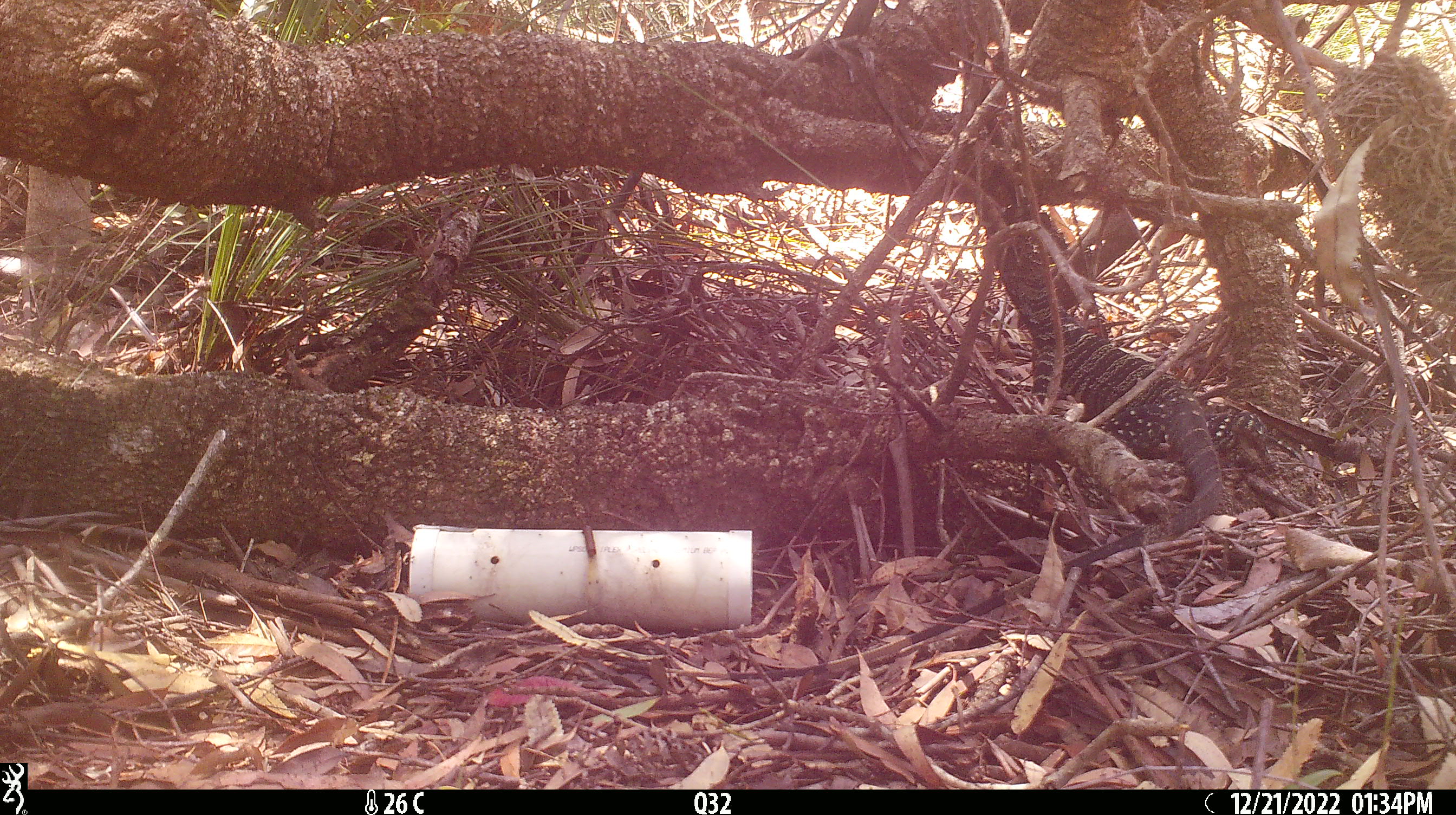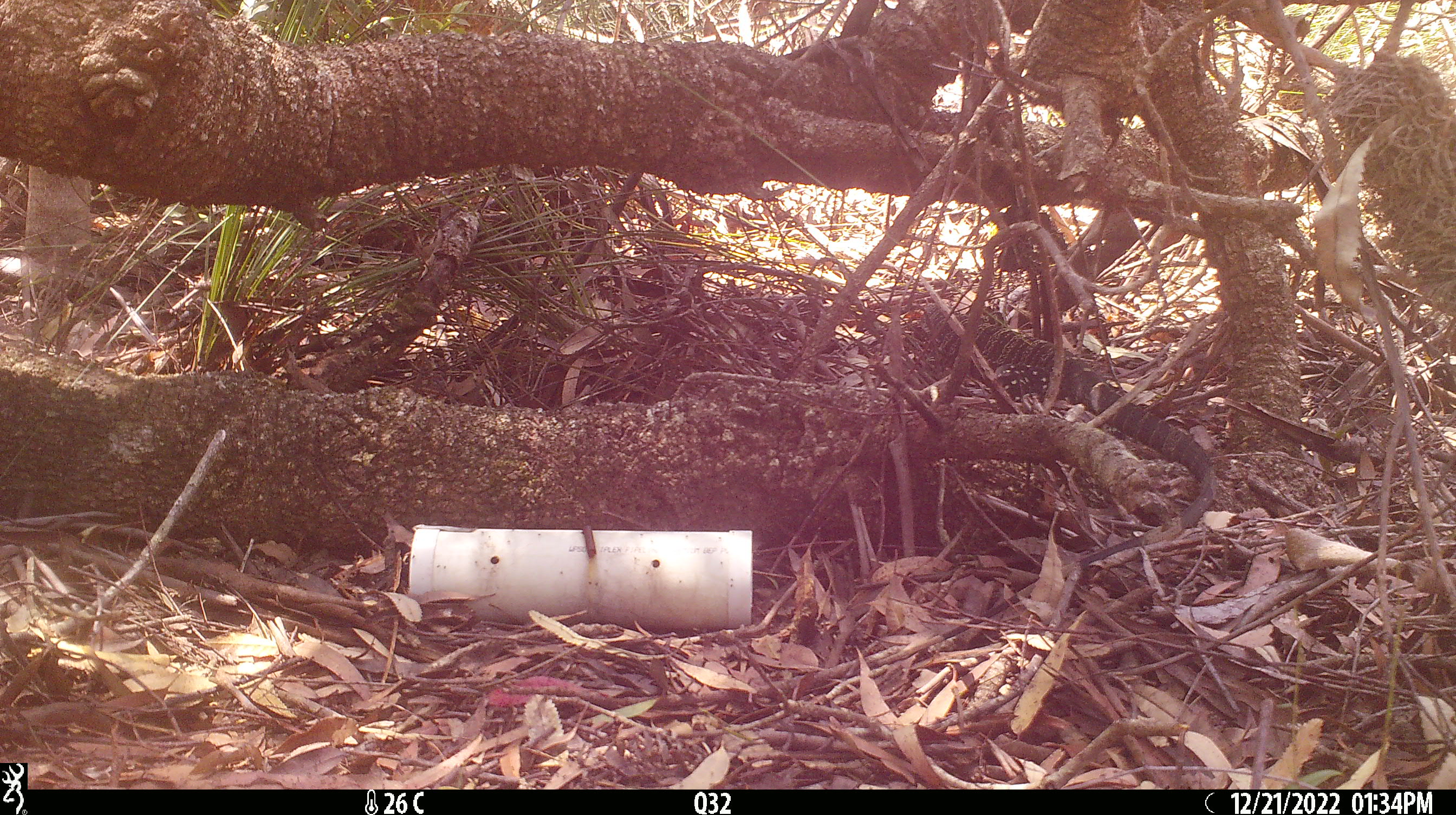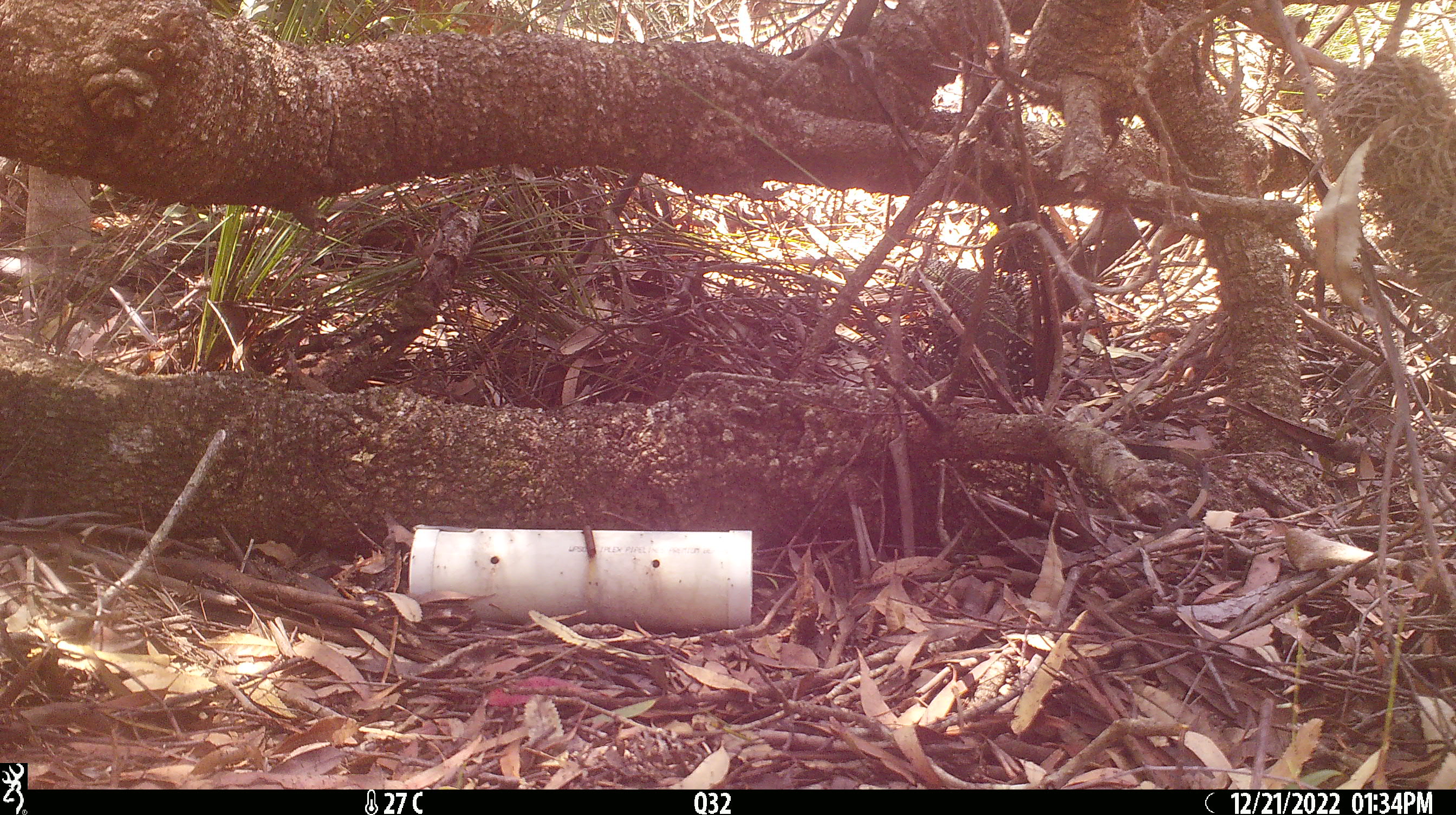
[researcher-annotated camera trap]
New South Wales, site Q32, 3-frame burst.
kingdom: Animalia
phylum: Chordata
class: Reptilia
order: Squamata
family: Varanidae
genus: Varanus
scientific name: Varanus varius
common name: lace monitor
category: goanna